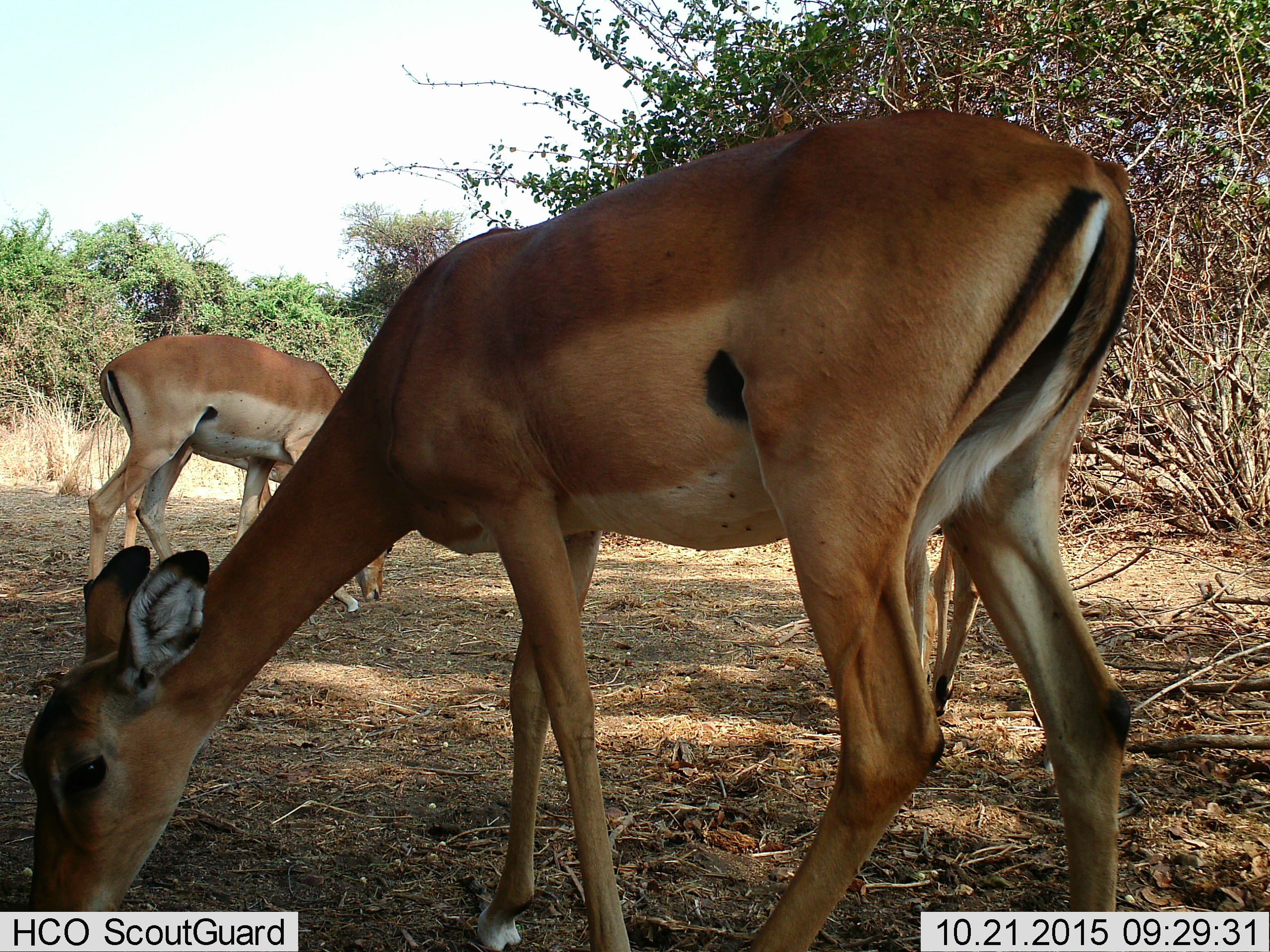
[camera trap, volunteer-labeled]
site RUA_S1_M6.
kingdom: Animalia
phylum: Chordata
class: Mammalia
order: Artiodactyla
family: Bovidae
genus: Aepyceros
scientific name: Aepyceros melampus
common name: impala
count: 3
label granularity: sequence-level